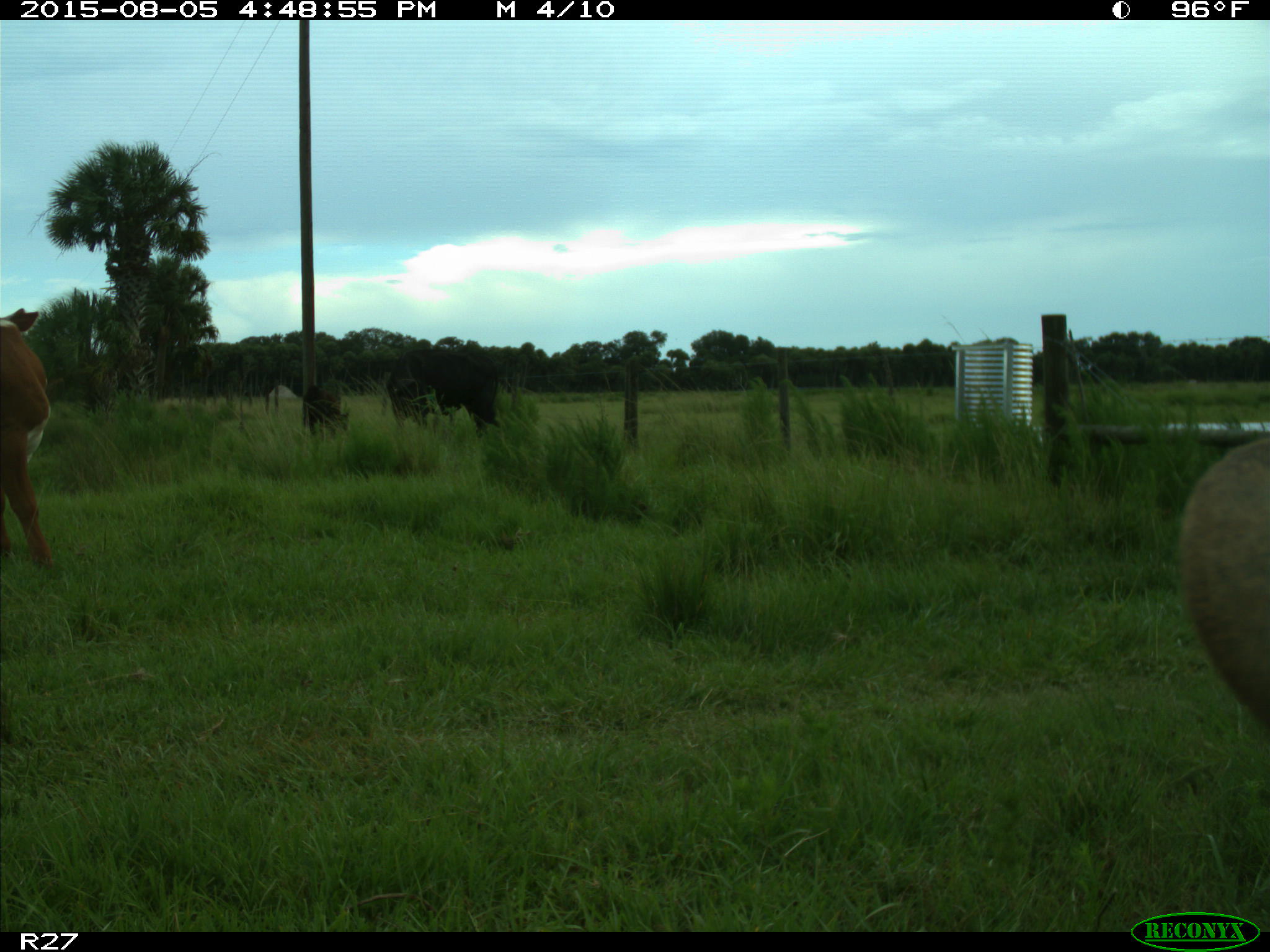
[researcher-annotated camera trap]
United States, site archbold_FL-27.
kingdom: Animalia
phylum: Chordata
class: Mammalia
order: Artiodactyla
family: Bovidae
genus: Bos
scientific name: Bos taurus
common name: domestic cow